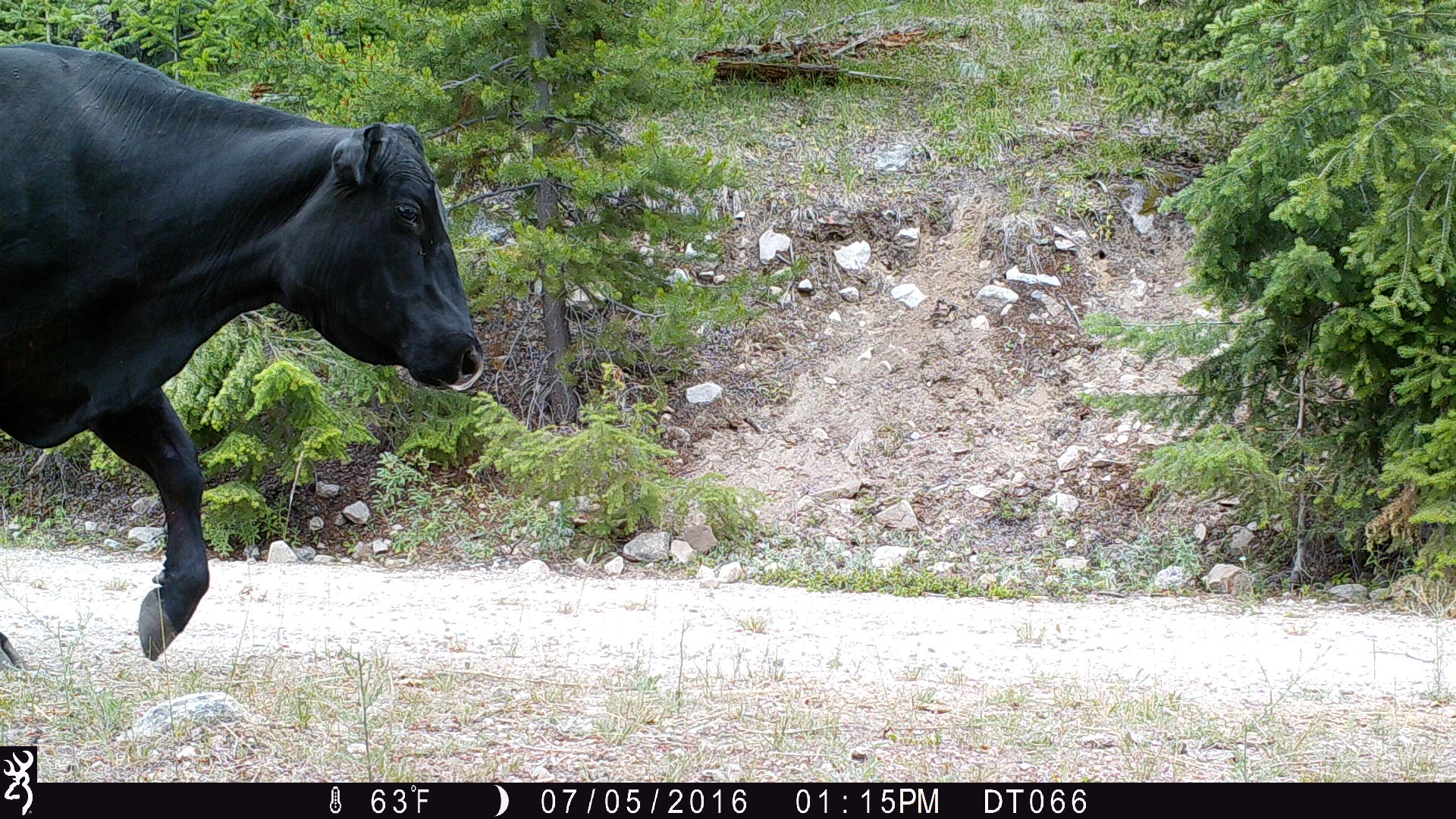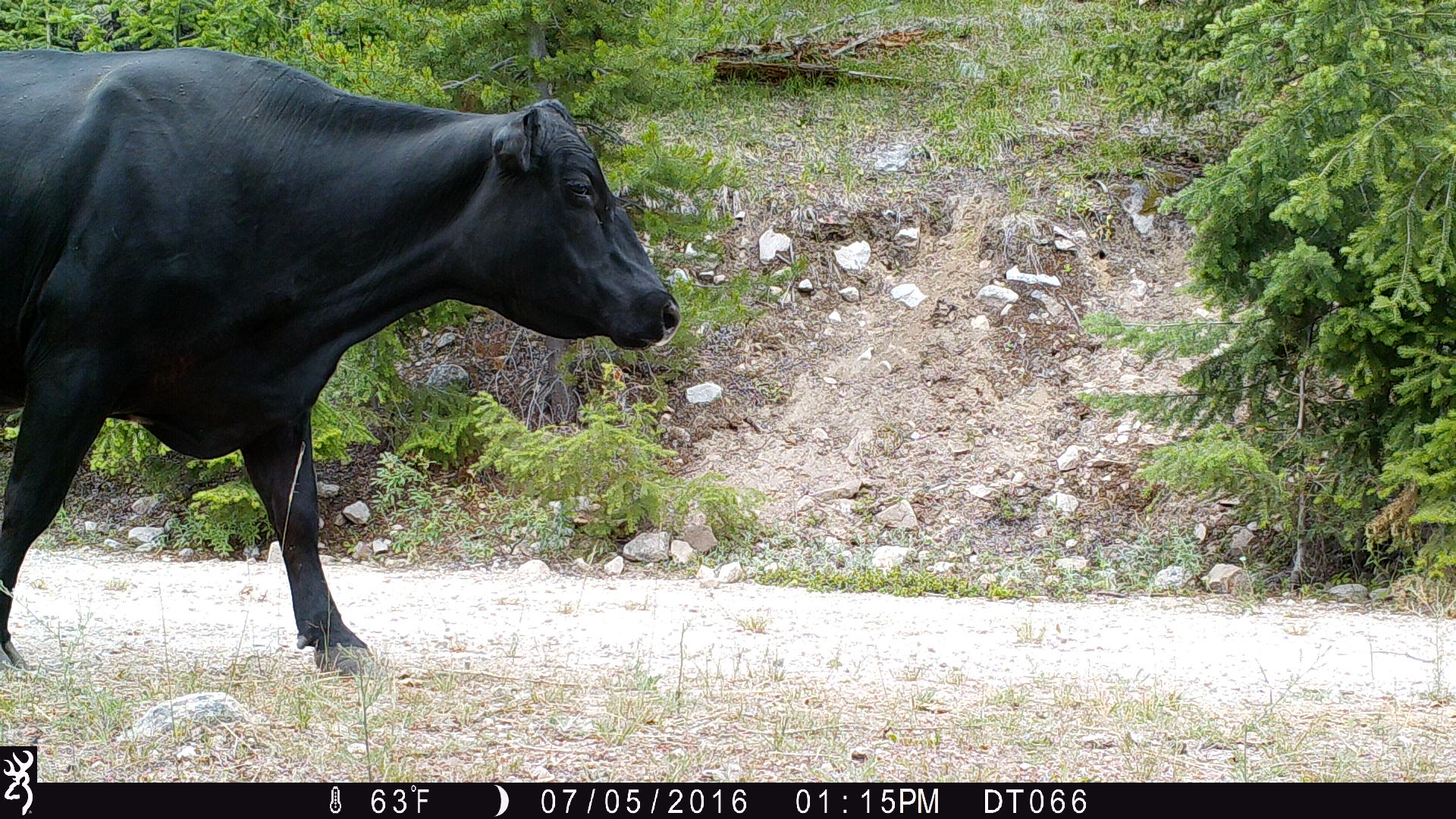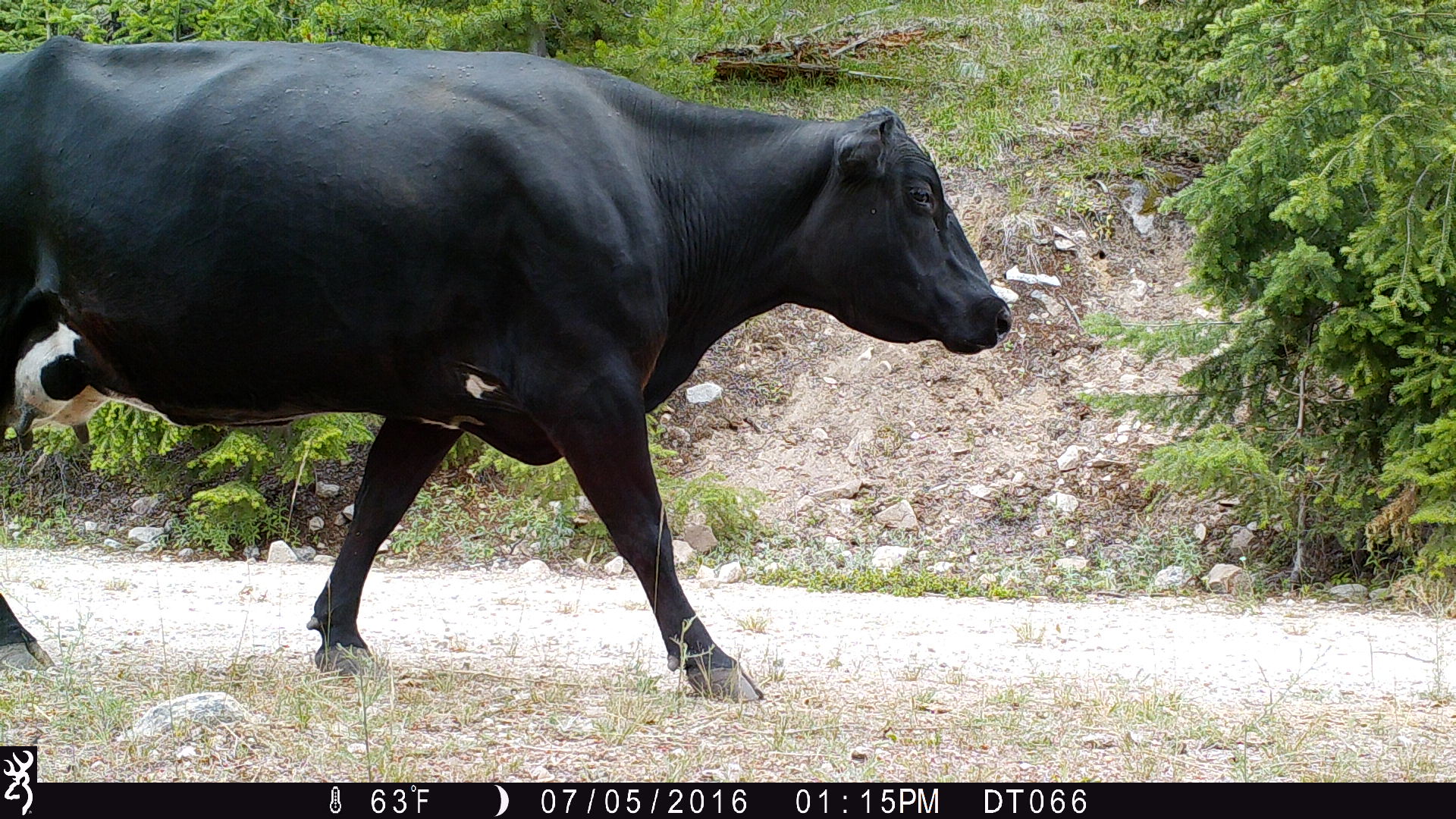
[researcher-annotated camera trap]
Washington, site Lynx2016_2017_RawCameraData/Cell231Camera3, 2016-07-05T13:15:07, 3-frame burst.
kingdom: Animalia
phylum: Chordata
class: Mammalia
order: Artiodactyla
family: Bovidae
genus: Bos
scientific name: Bos taurus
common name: domestic cattle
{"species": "domestic cattle (Bos taurus)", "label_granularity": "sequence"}